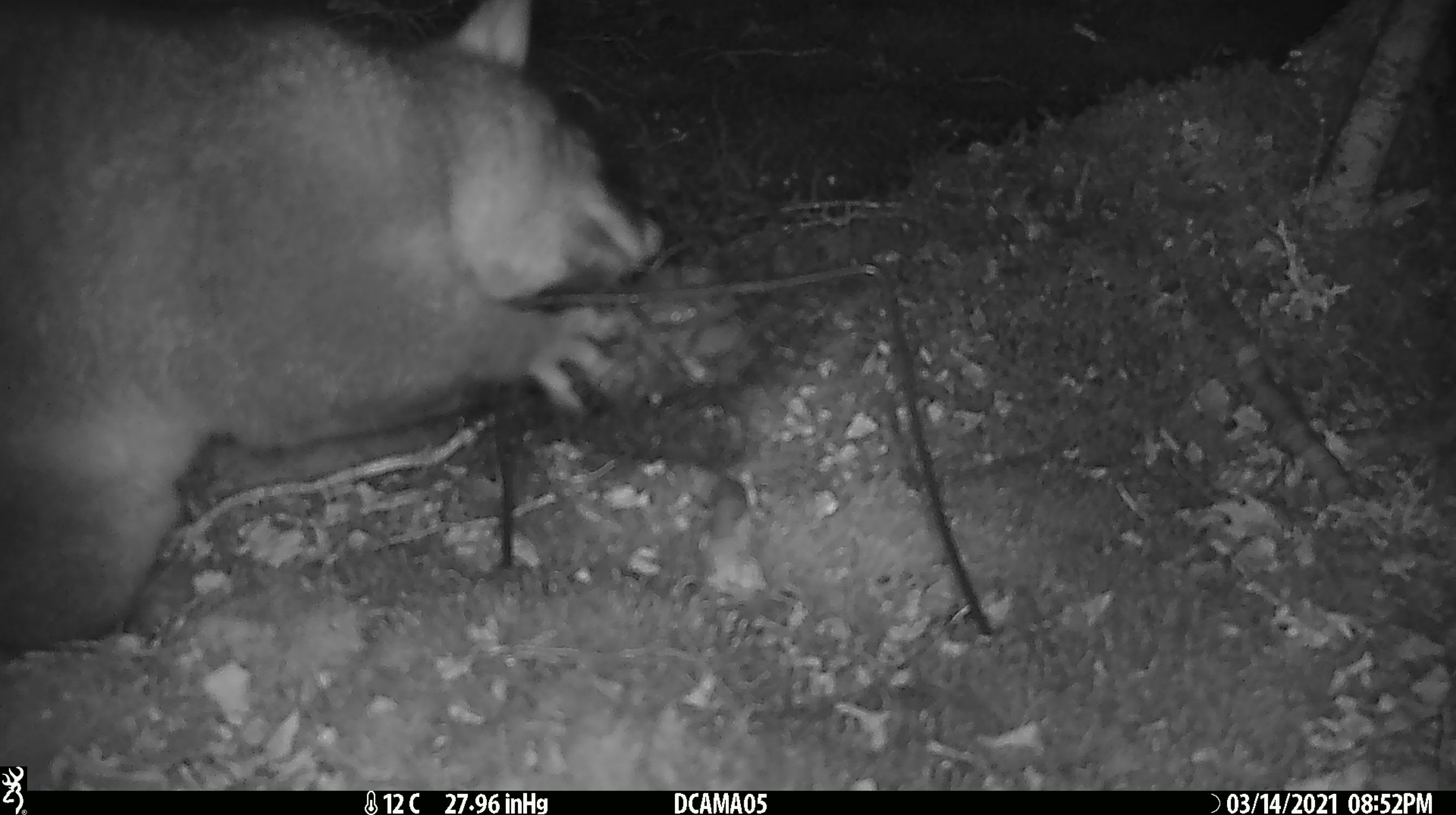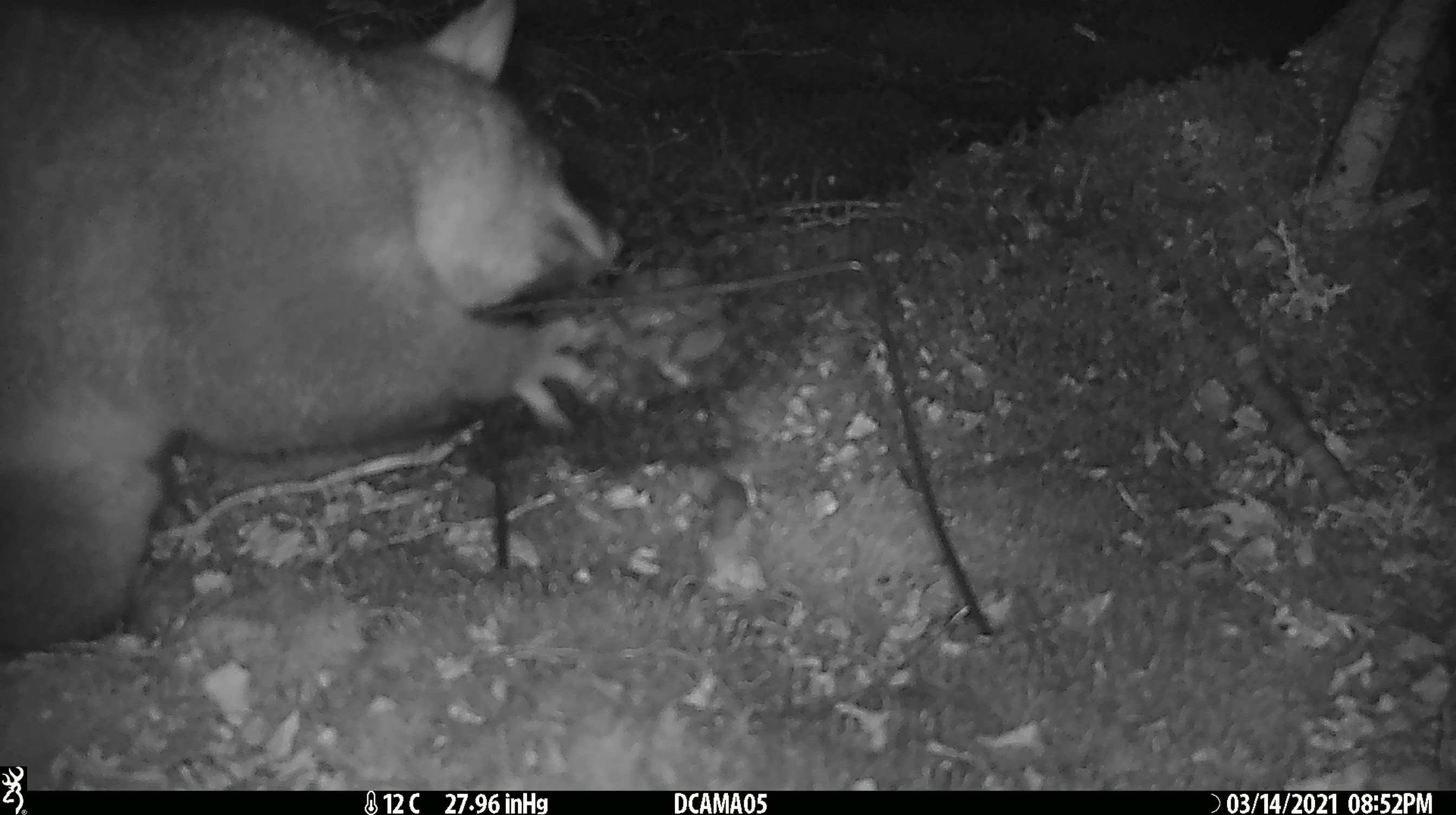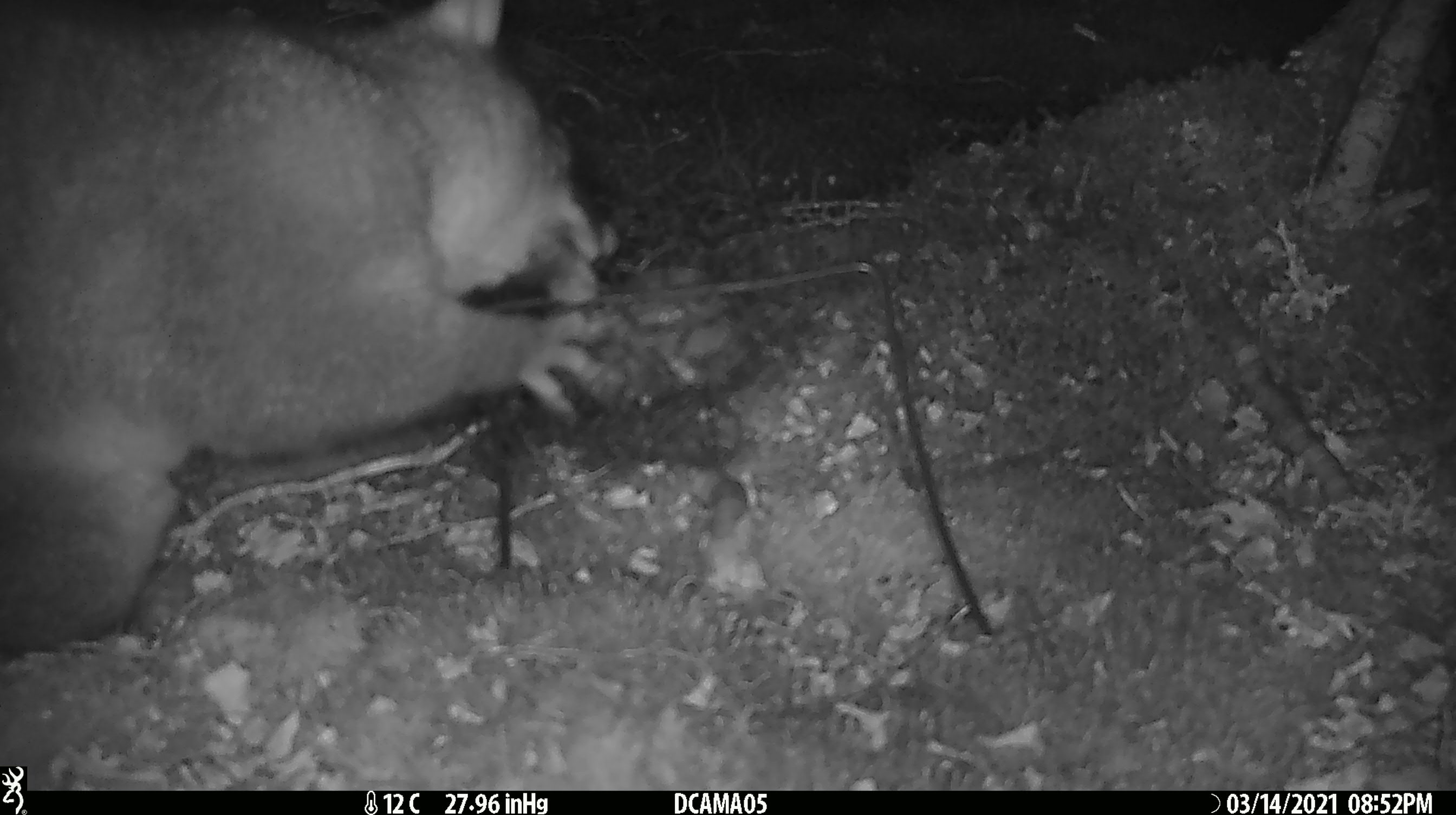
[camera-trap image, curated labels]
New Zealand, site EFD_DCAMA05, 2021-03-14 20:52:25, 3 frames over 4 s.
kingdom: Animalia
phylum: Chordata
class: Mammalia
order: Diprotodontia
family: Phalangeridae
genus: Trichosurus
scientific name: Trichosurus vulpecula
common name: common brushtail possum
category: possum